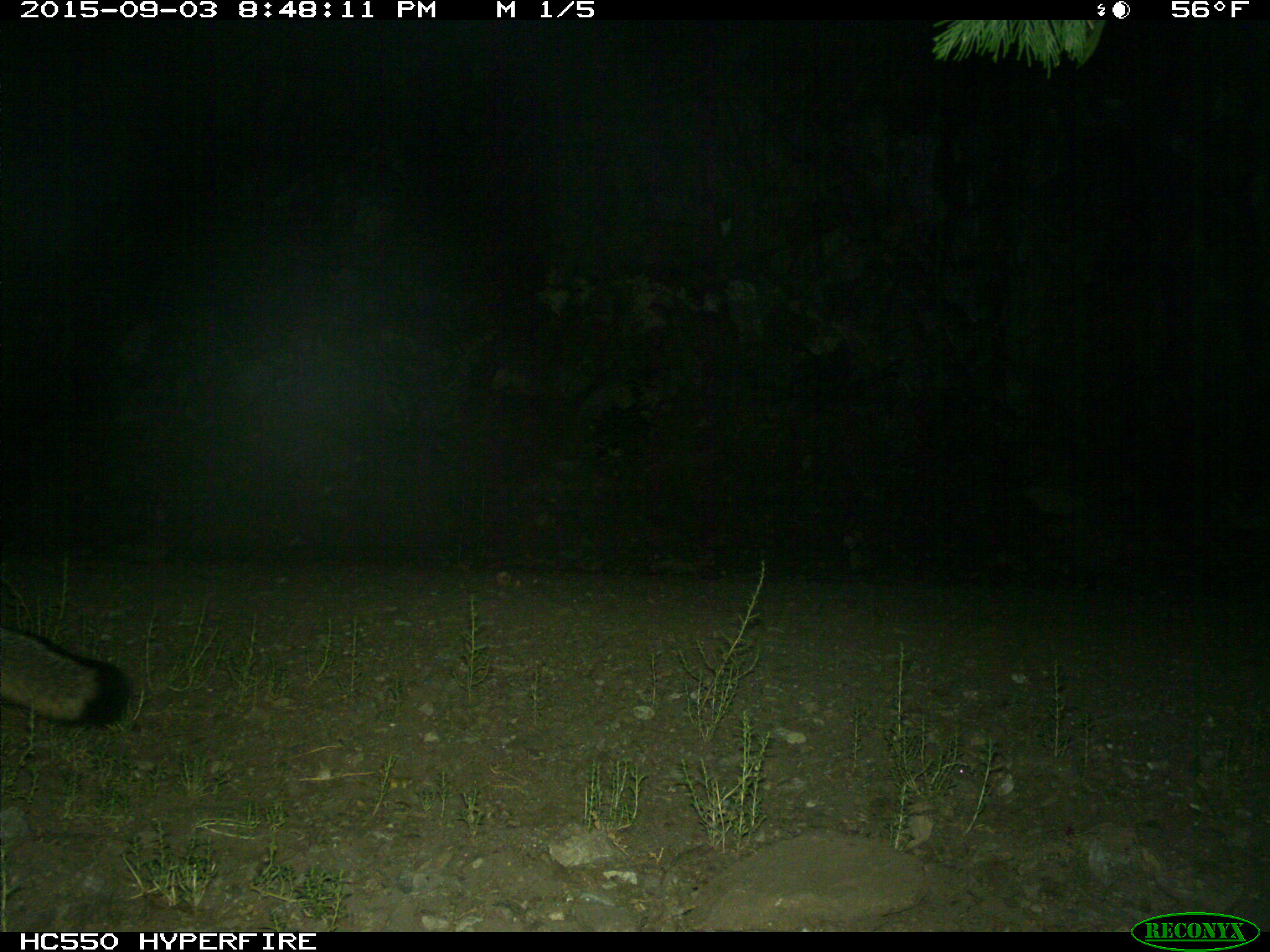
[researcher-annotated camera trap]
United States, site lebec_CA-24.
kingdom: Animalia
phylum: Chordata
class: Mammalia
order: Carnivora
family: Canidae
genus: Urocyon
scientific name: Urocyon cinereoargenteus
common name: gray fox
Urocyon cinereoargenteus (gray fox).